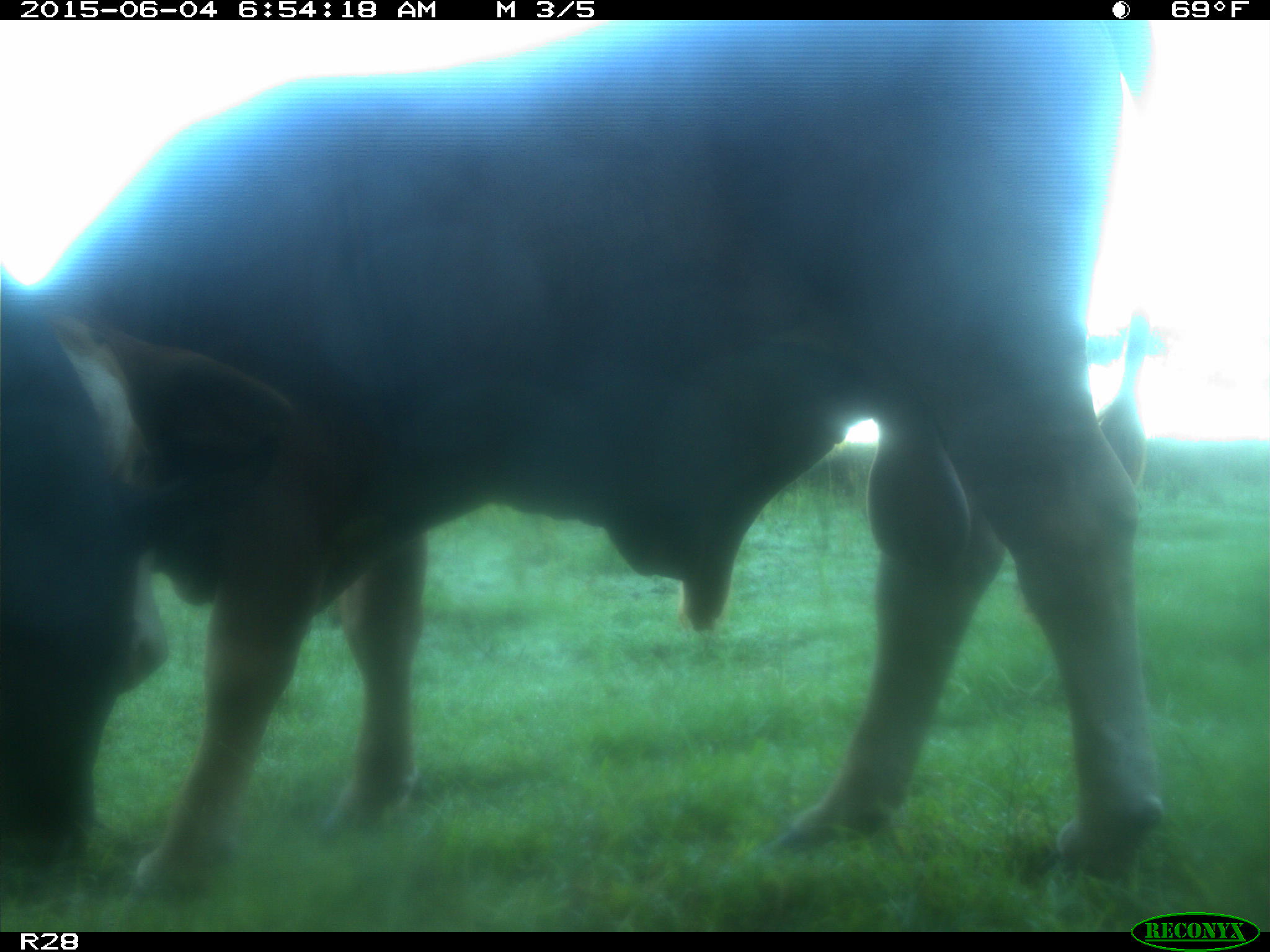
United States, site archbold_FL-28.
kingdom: Animalia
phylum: Chordata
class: Mammalia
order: Artiodactyla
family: Bovidae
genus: Bos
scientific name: Bos taurus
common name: domestic cow